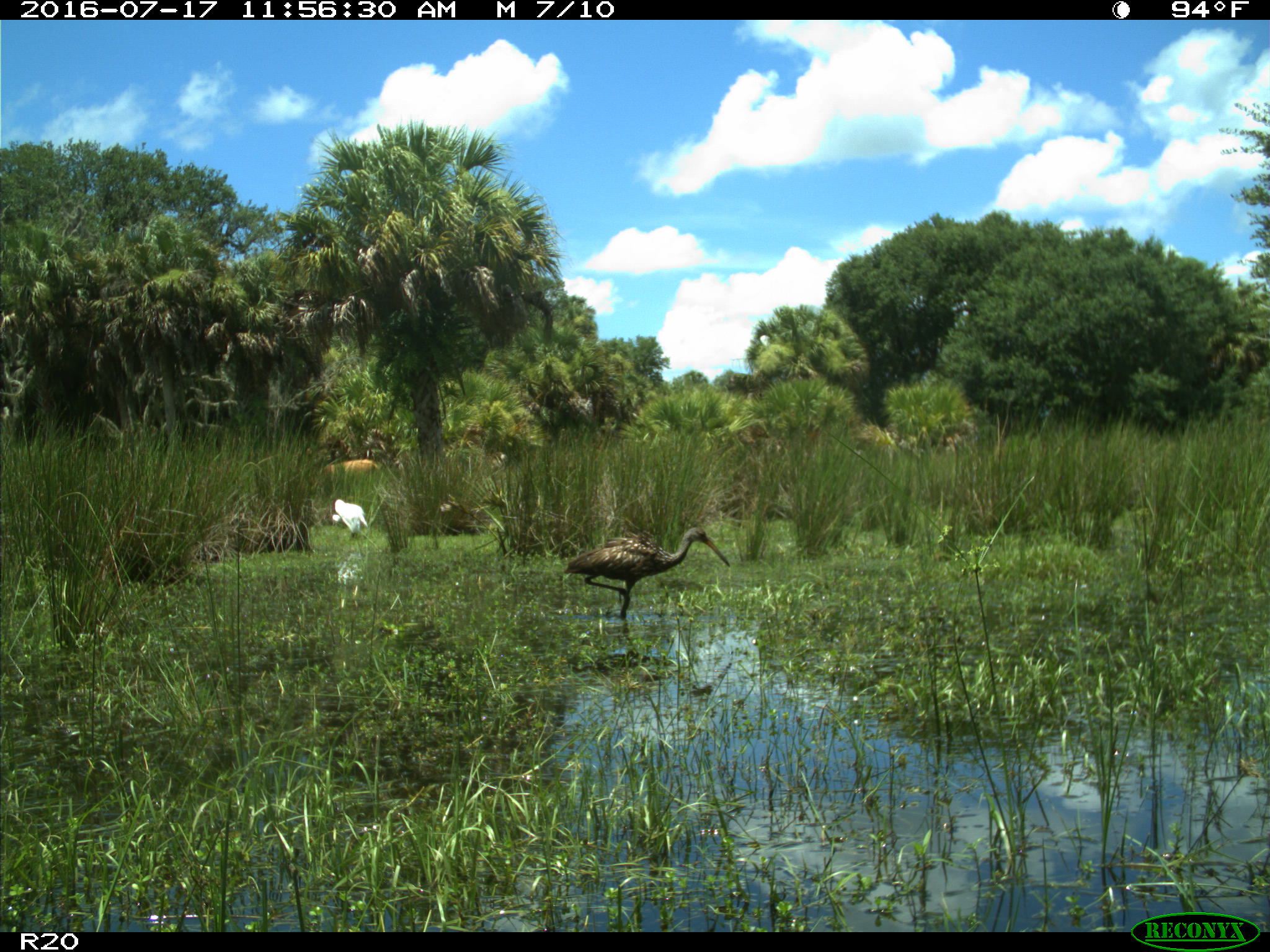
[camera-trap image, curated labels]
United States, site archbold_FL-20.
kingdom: Animalia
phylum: Chordata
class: Aves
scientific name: Aves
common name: birds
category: unidentified bird